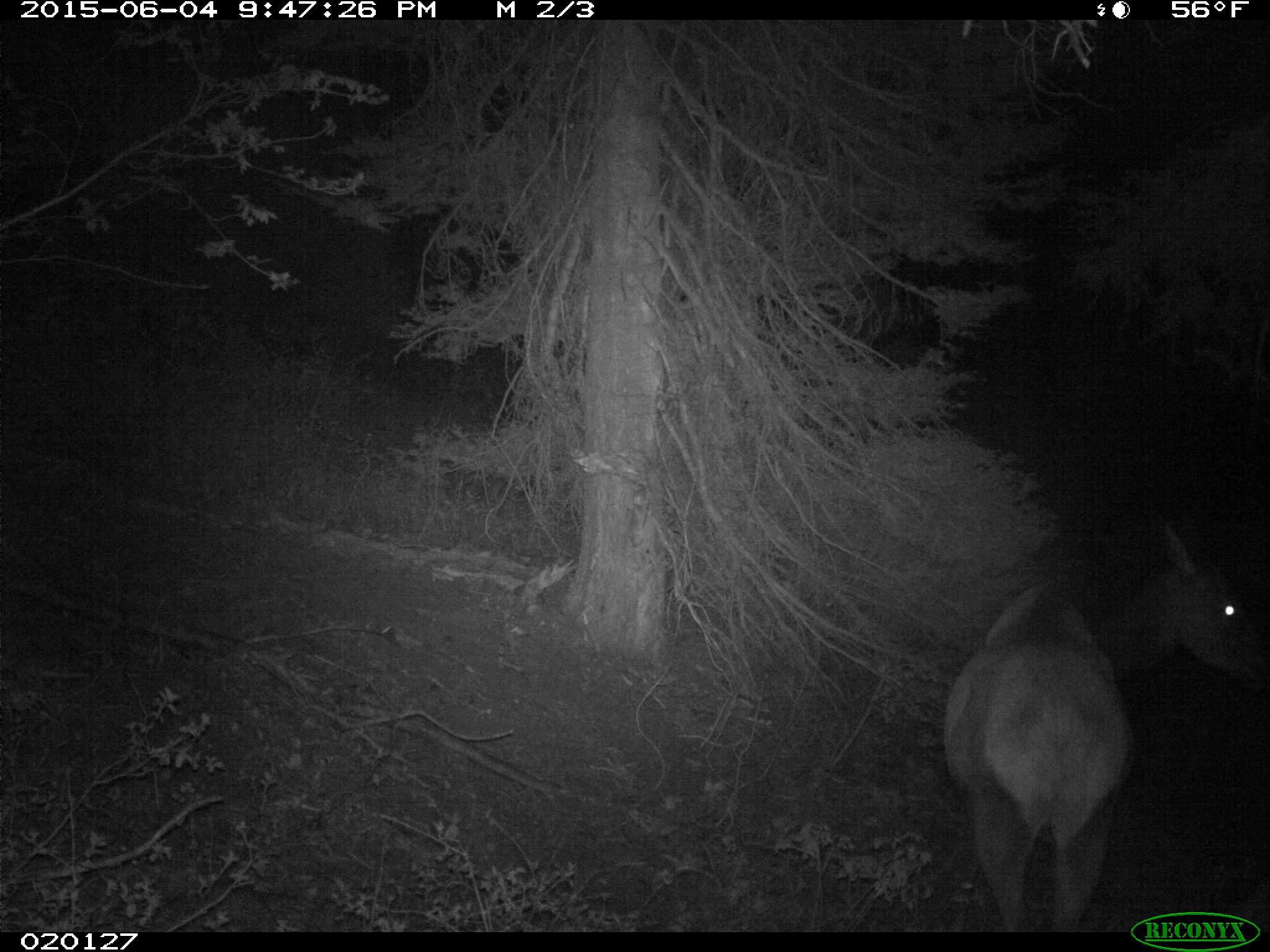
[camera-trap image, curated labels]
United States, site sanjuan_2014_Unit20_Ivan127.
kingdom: Animalia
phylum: Chordata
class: Mammalia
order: Artiodactyla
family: Cervidae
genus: Cervus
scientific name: Cervus elaphus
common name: red deer